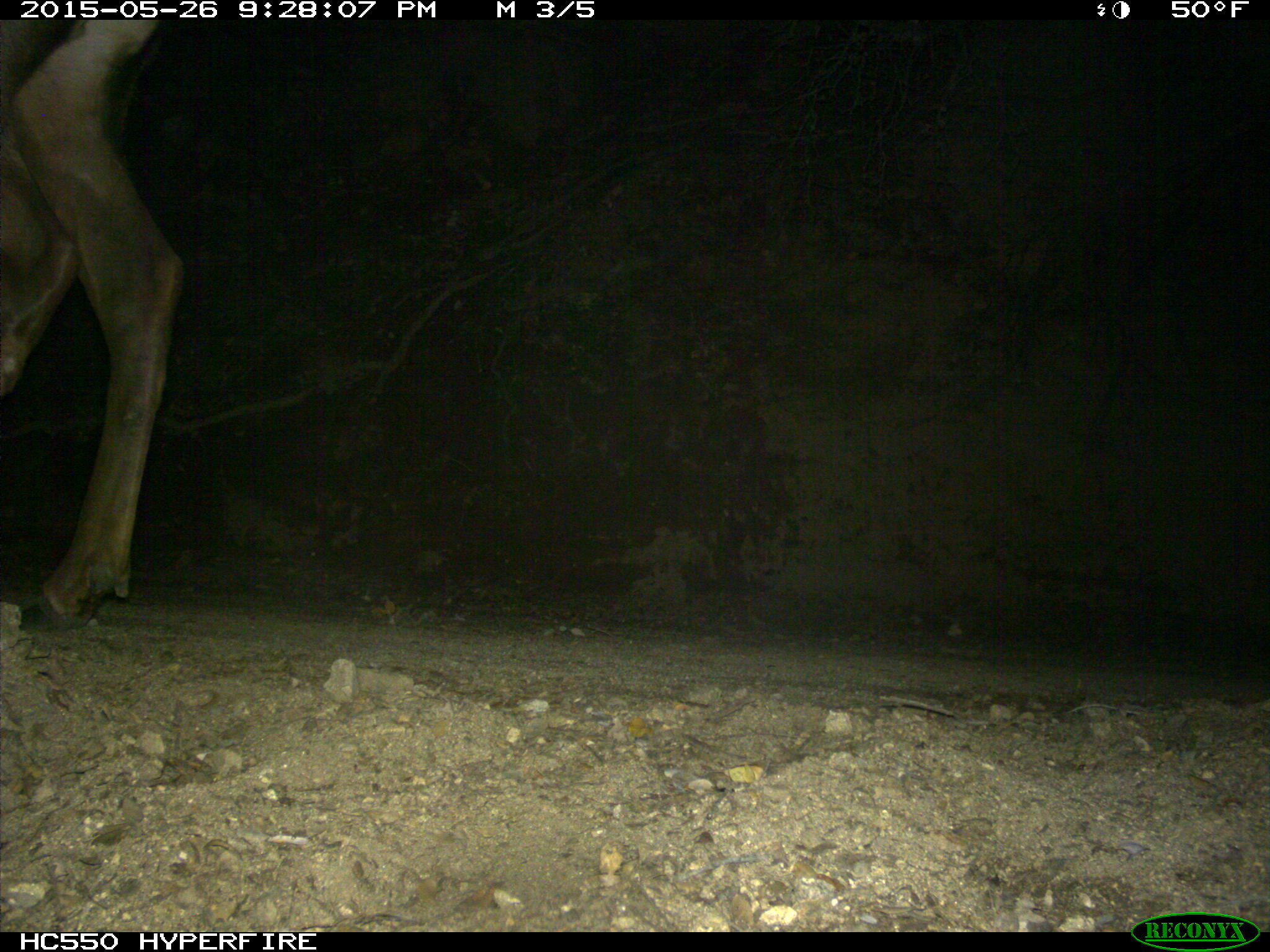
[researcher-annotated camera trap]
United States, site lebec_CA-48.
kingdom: Animalia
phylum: Chordata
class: Mammalia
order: Artiodactyla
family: Cervidae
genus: Cervus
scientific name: Cervus canadensis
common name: elk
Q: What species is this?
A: Cervus canadensis (elk).